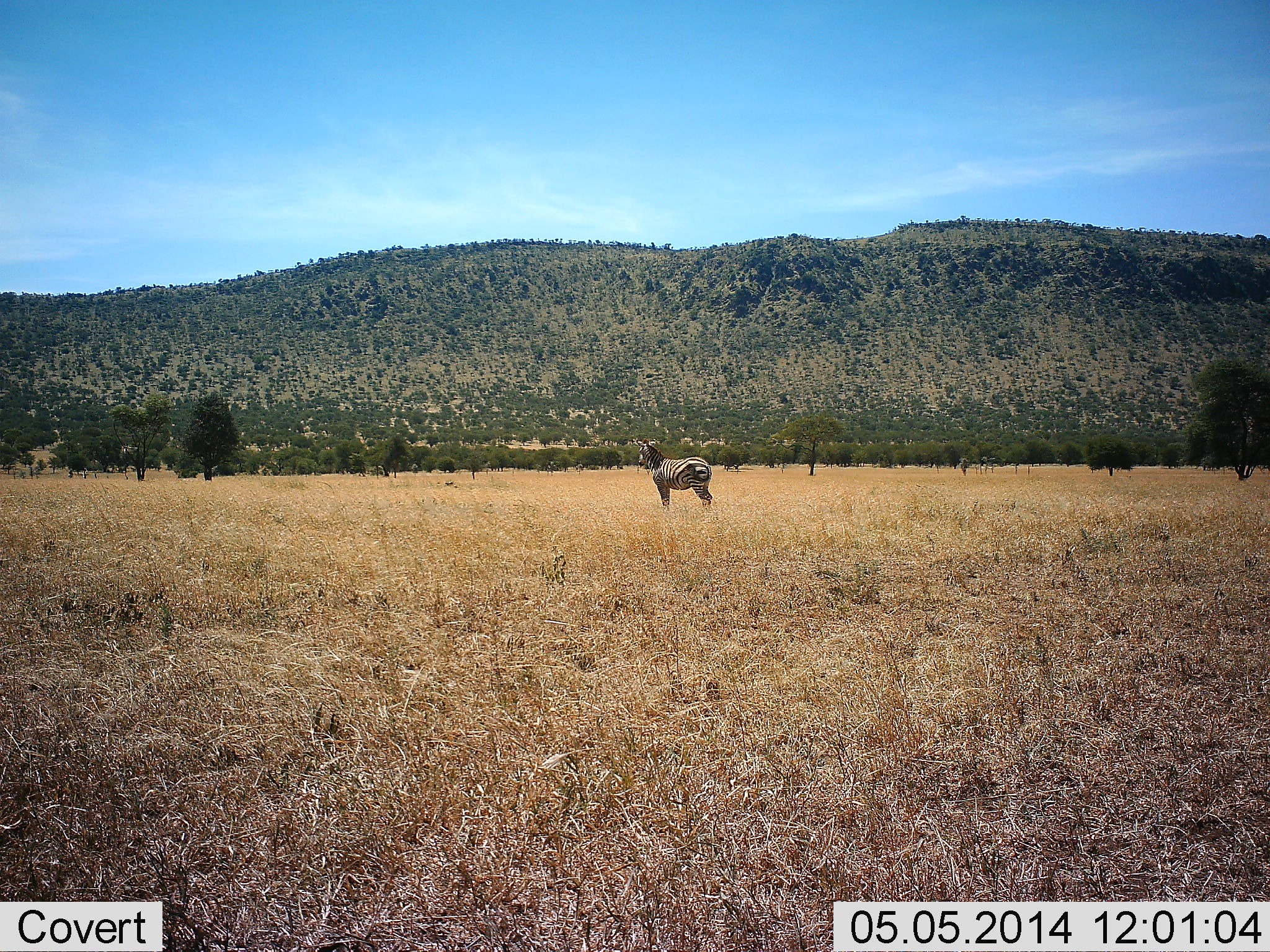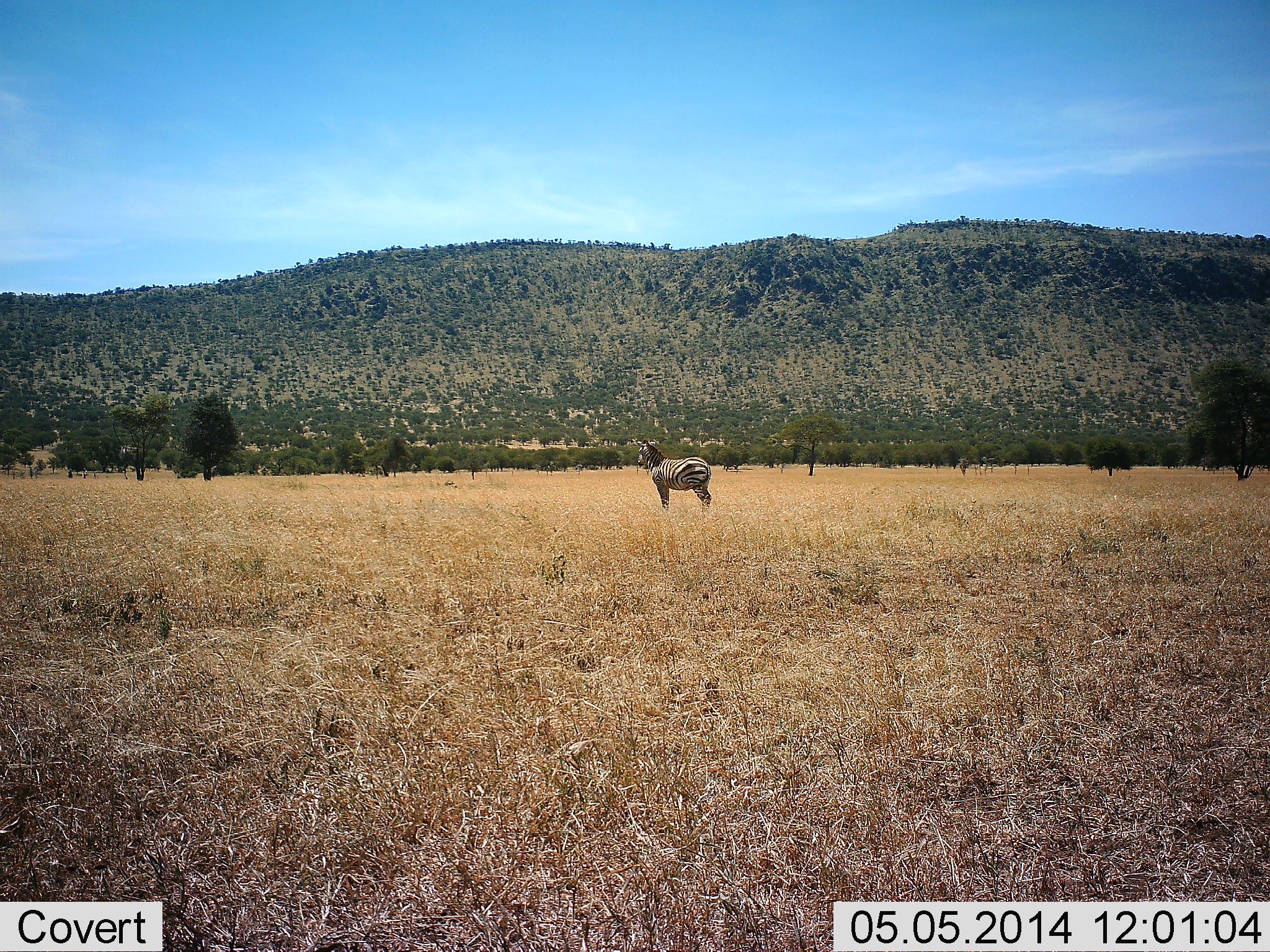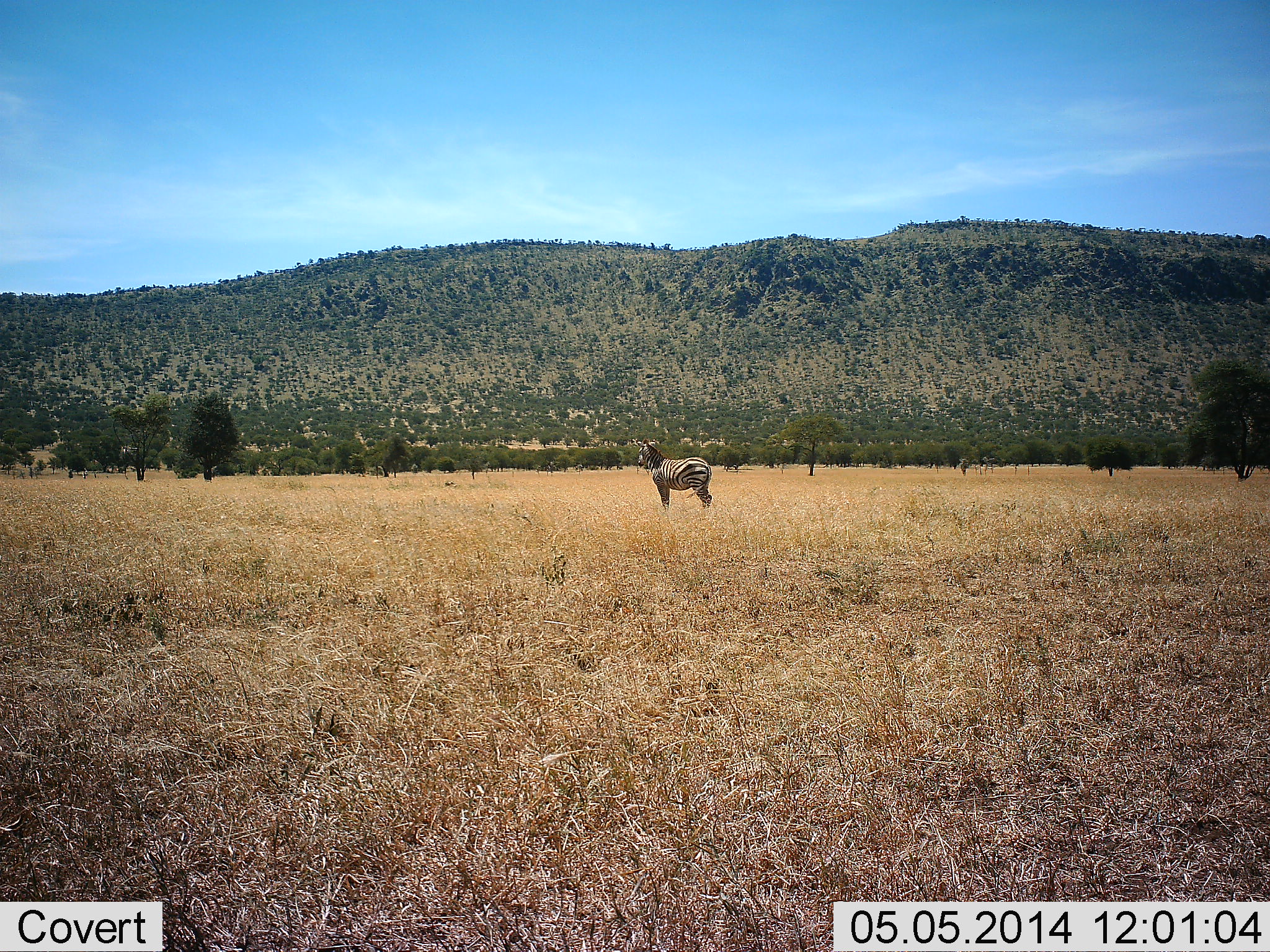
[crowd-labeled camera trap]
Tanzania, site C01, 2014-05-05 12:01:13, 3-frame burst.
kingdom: Animalia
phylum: Chordata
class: Mammalia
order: Perissodactyla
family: Equidae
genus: Equus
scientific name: Equus quagga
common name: plains zebra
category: zebra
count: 1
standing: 100%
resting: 0%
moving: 0%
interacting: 0%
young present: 0%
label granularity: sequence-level